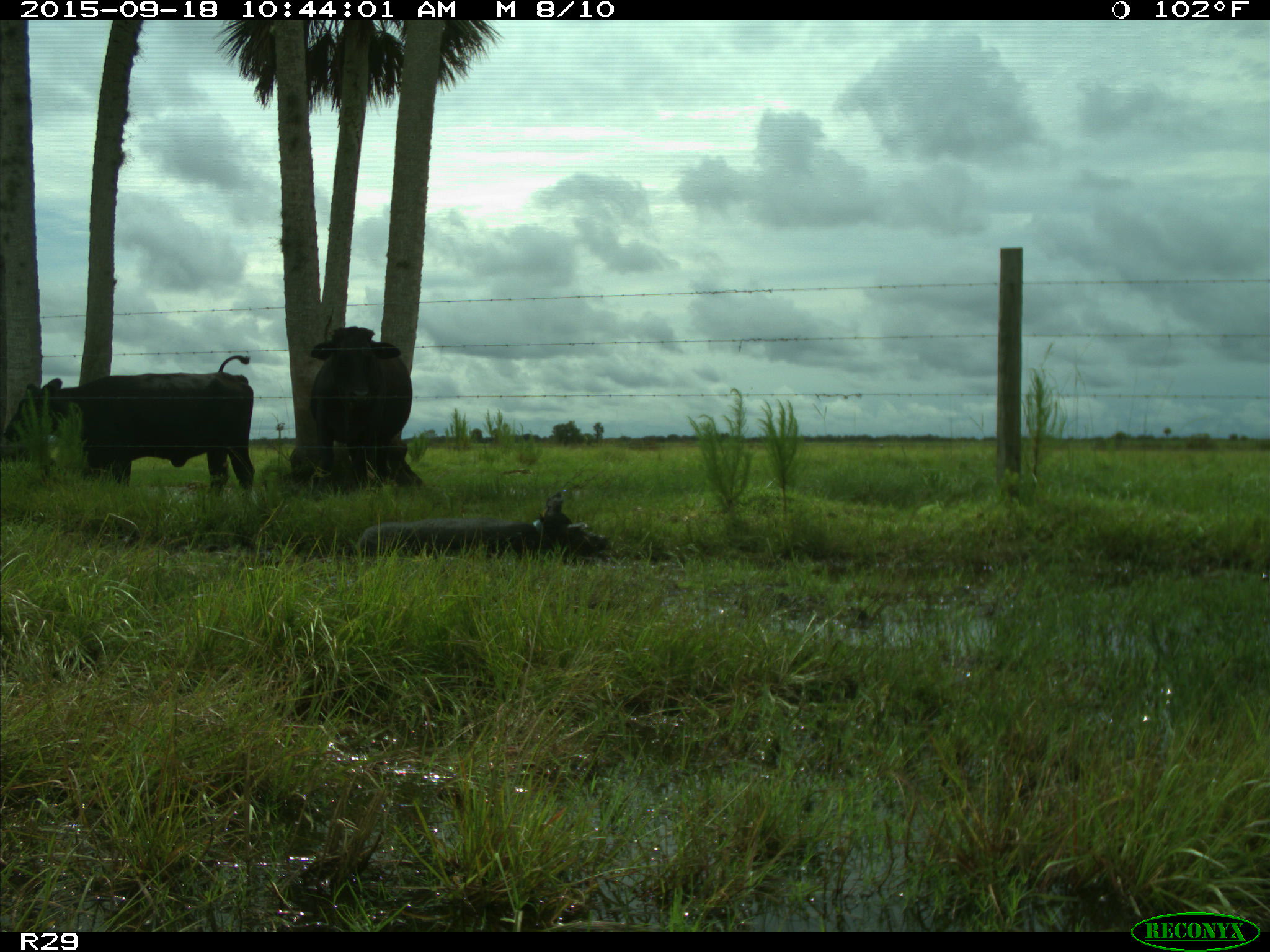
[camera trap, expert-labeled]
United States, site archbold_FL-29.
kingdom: Animalia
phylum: Chordata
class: Mammalia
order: Artiodactyla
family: Suidae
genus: Sus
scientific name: Sus scrofa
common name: wild boar